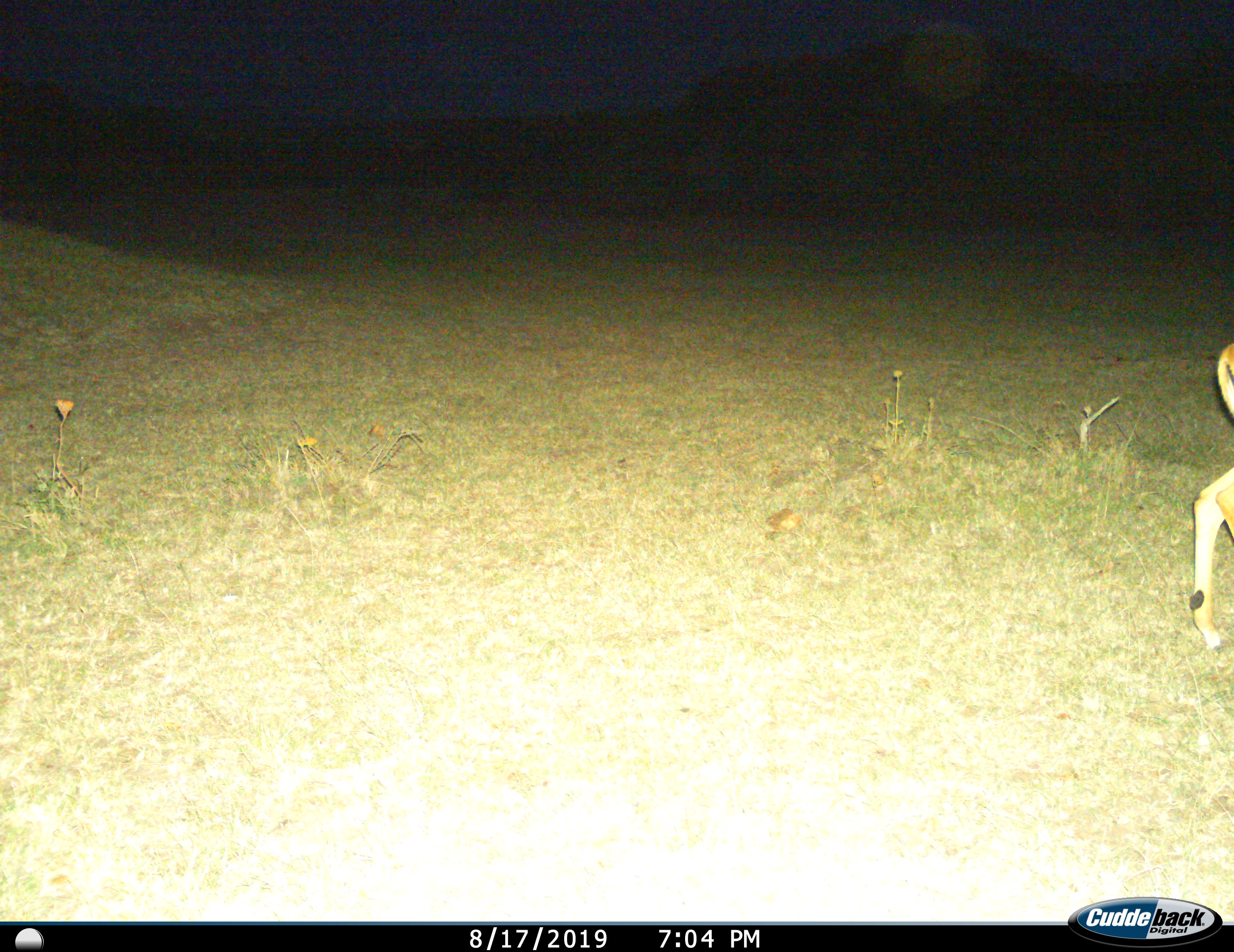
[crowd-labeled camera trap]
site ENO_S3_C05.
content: unidentified animal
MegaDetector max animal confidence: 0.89